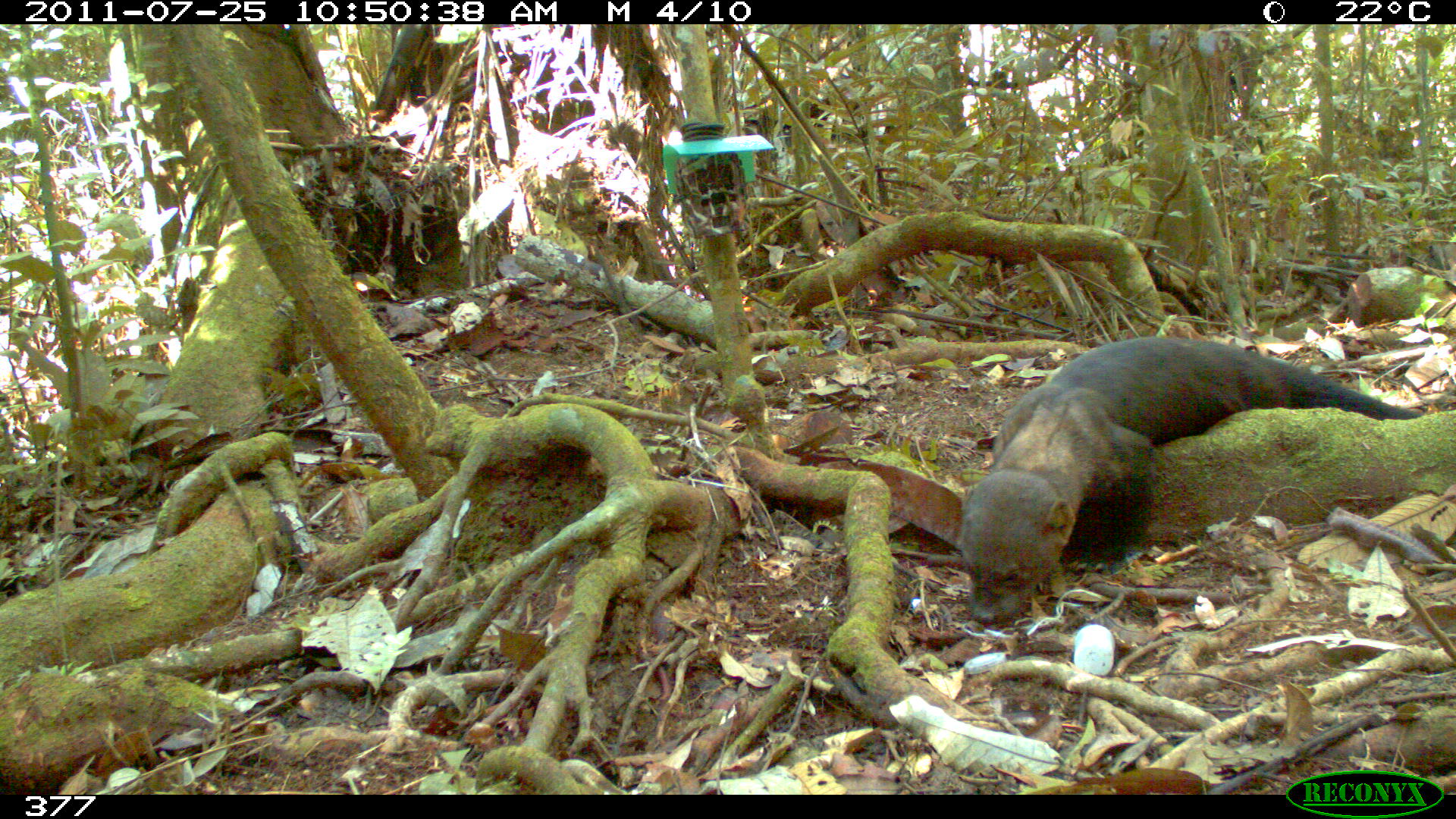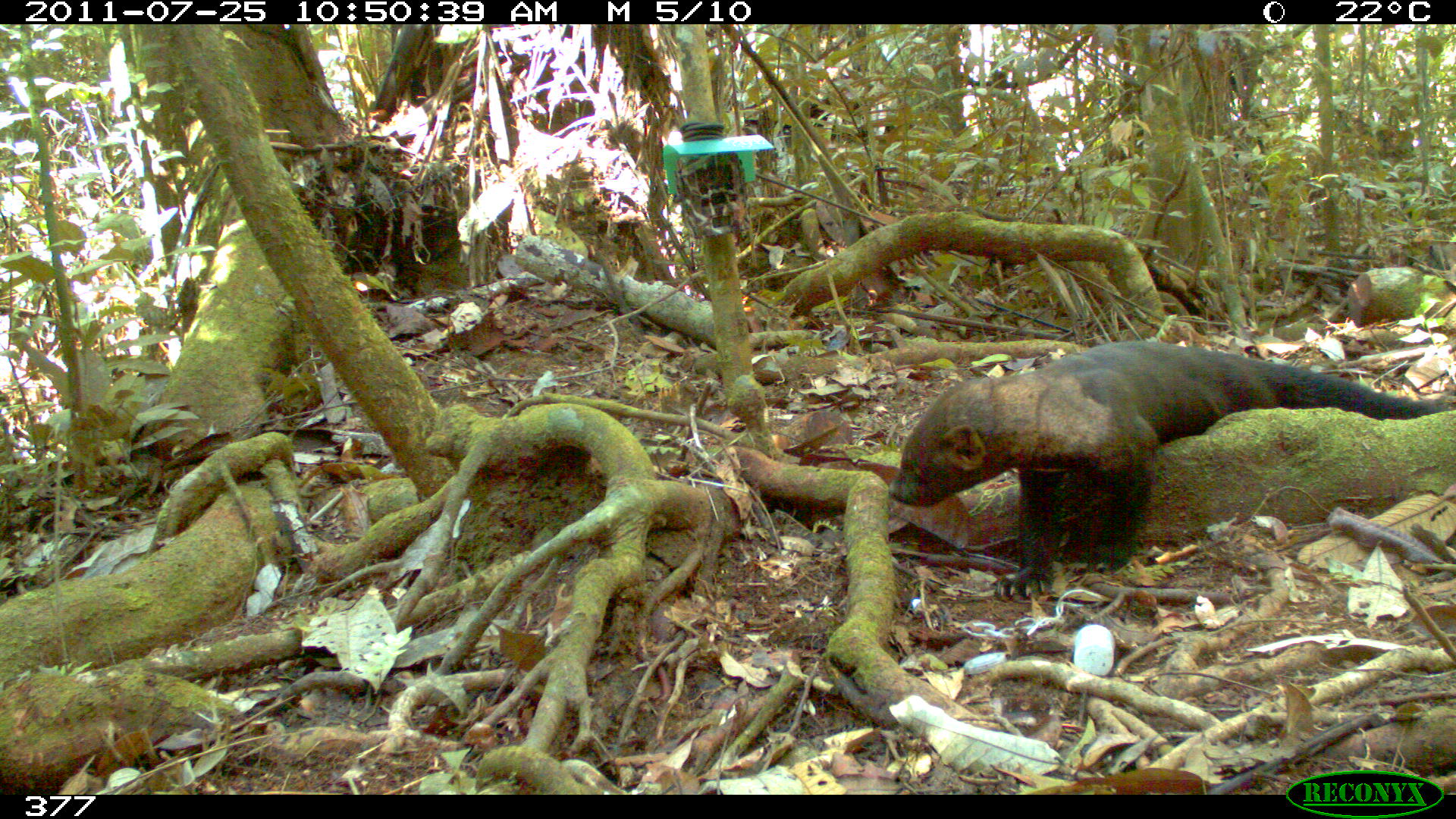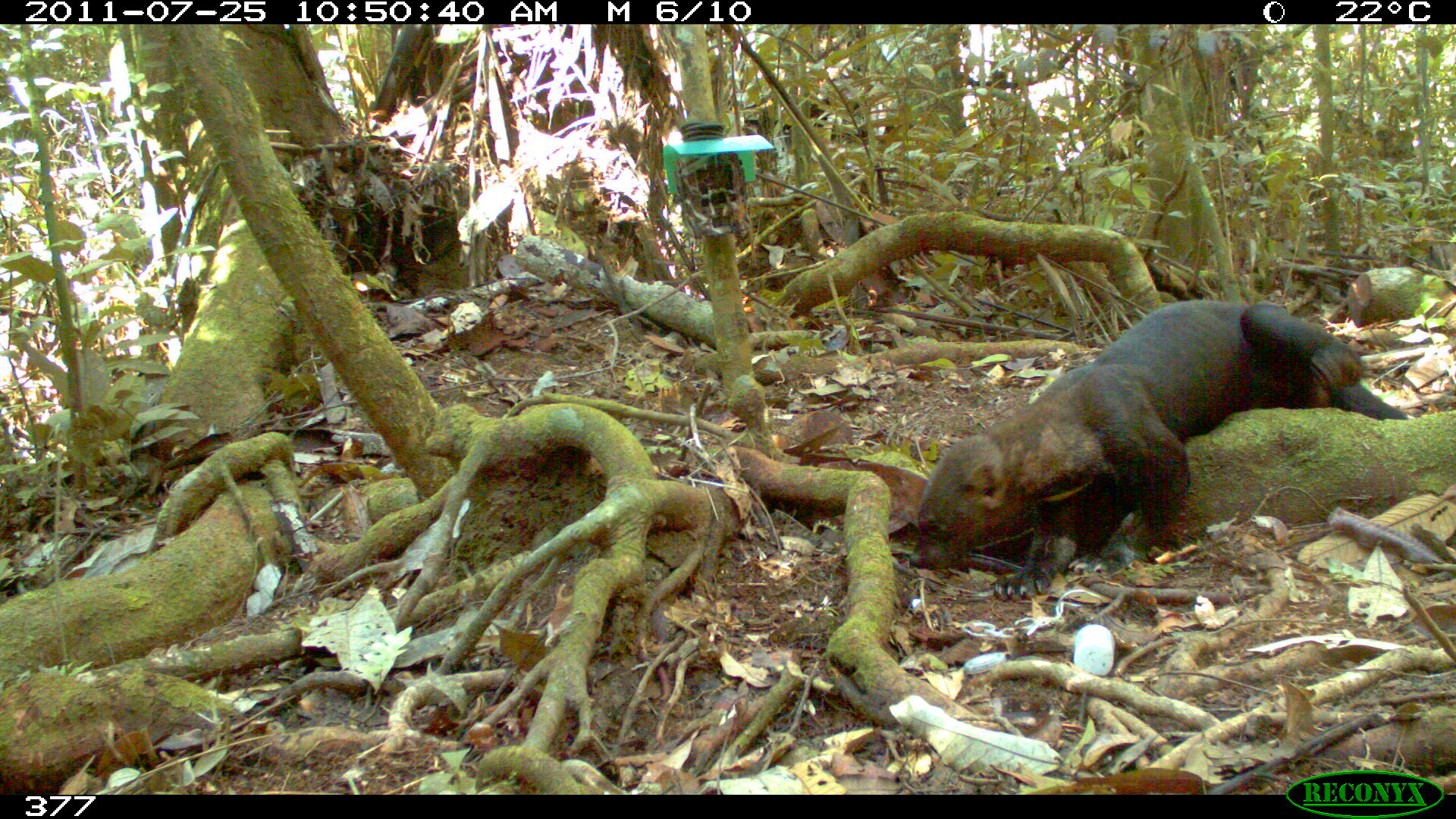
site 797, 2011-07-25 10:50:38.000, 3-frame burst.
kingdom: Animalia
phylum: Chordata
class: Mammalia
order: Carnivora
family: Mustelidae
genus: Eira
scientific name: Eira barbara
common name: tayra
Eira barbara (tayra).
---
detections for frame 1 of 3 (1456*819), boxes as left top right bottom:
eira barbara: 959 337 1423 627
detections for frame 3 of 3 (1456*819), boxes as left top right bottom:
eira barbara: 906 297 1404 603